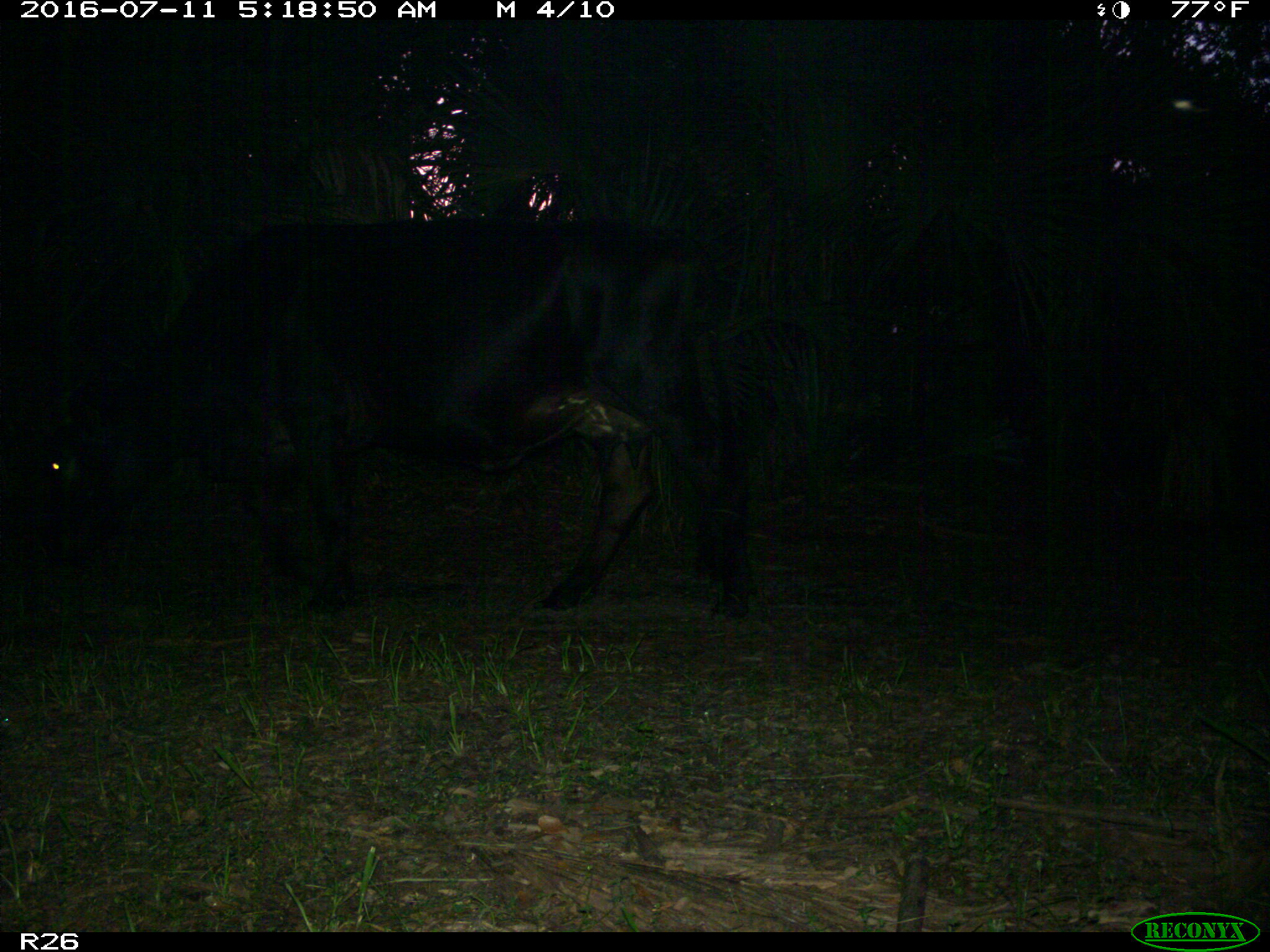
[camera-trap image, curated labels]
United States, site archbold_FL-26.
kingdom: Animalia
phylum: Chordata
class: Mammalia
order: Artiodactyla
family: Bovidae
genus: Bos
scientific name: Bos taurus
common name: domestic cow